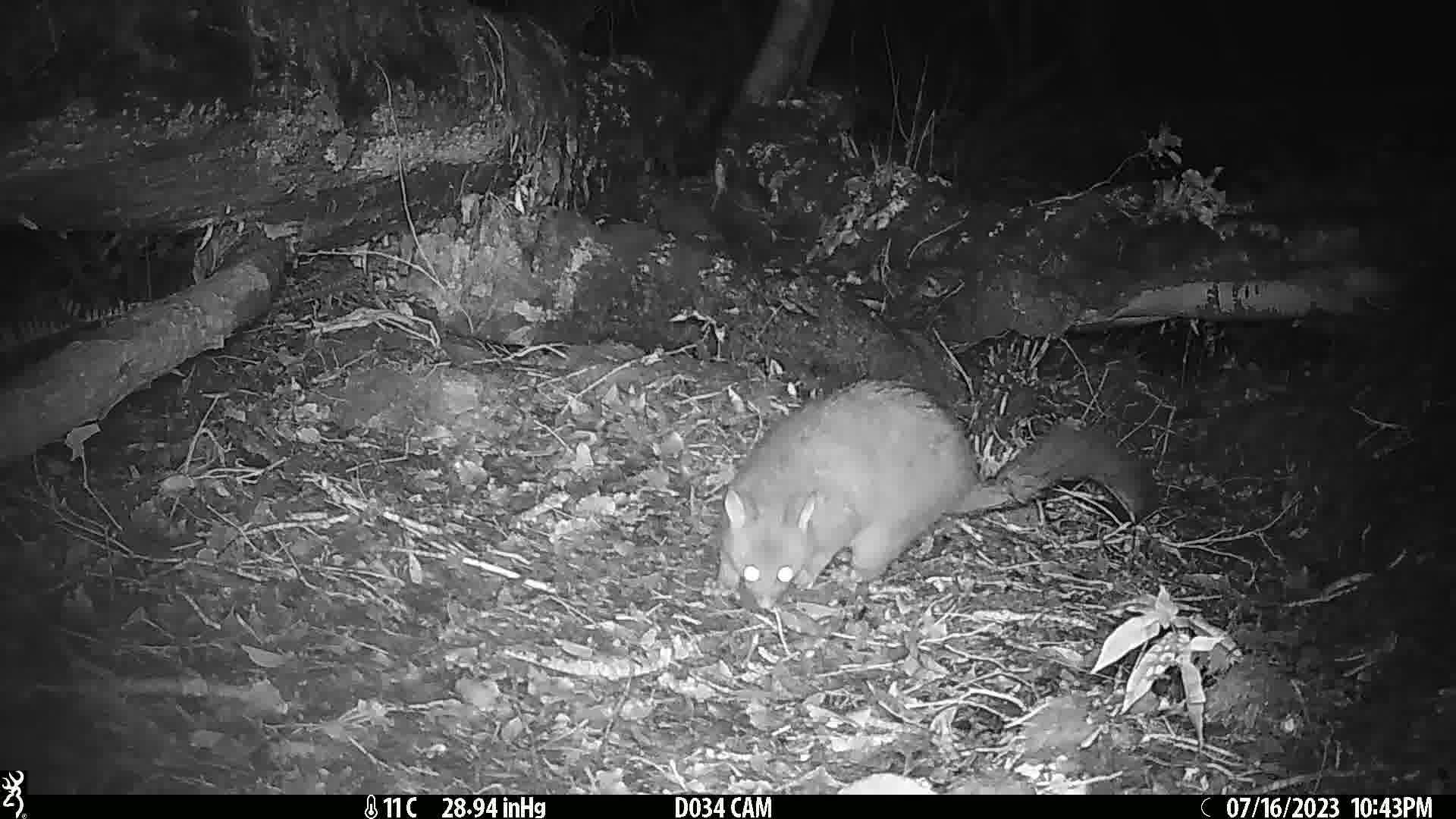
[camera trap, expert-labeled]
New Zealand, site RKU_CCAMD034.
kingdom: Animalia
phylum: Chordata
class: Mammalia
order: Diprotodontia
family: Phalangeridae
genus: Trichosurus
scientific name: Trichosurus vulpecula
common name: common brushtail possum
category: possum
Possum (common brushtail possum) (Trichosurus vulpecula).